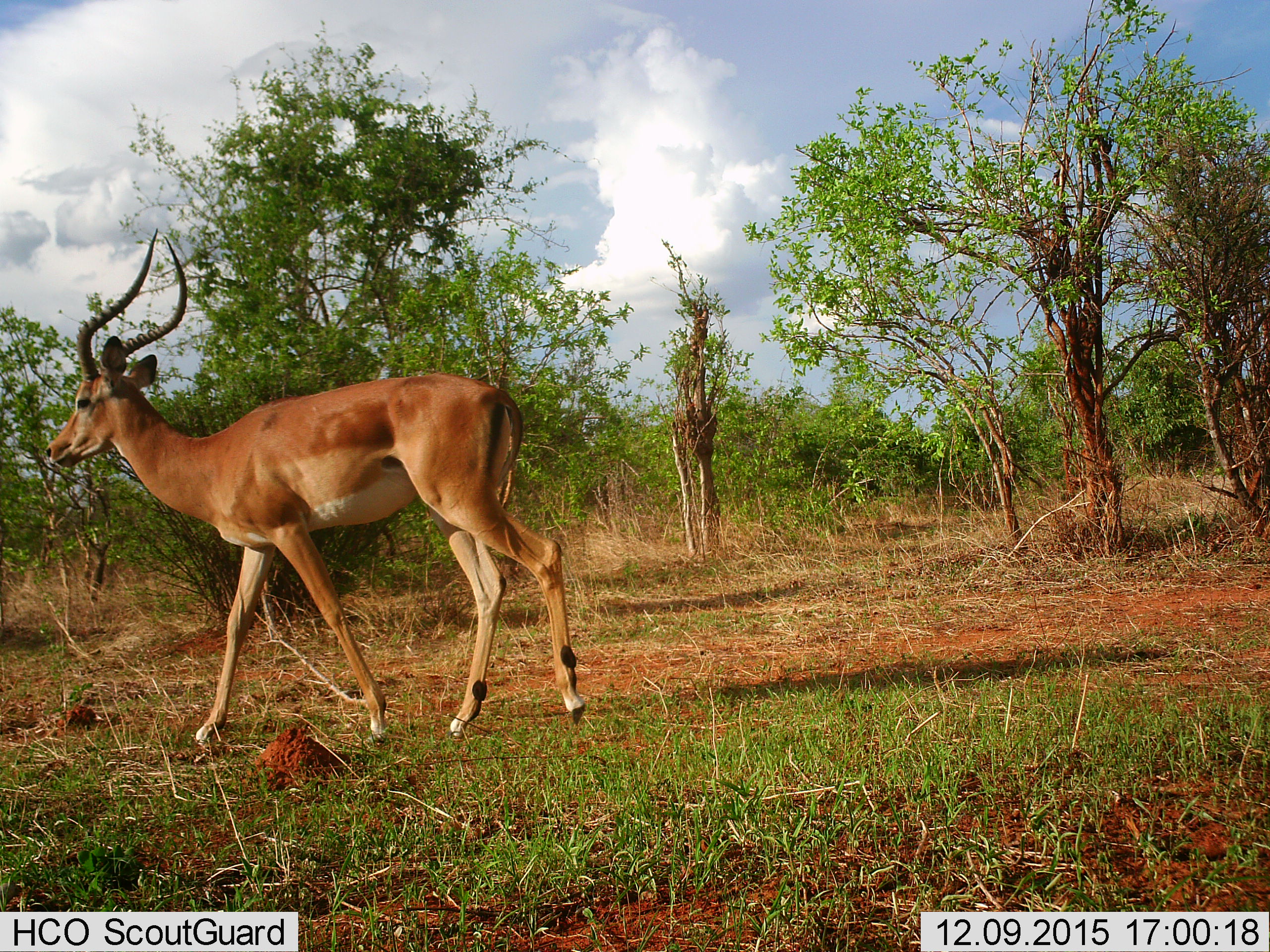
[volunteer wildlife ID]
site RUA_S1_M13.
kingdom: Animalia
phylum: Chordata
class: Mammalia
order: Artiodactyla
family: Bovidae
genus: Aepyceros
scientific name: Aepyceros melampus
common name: impala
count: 1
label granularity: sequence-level